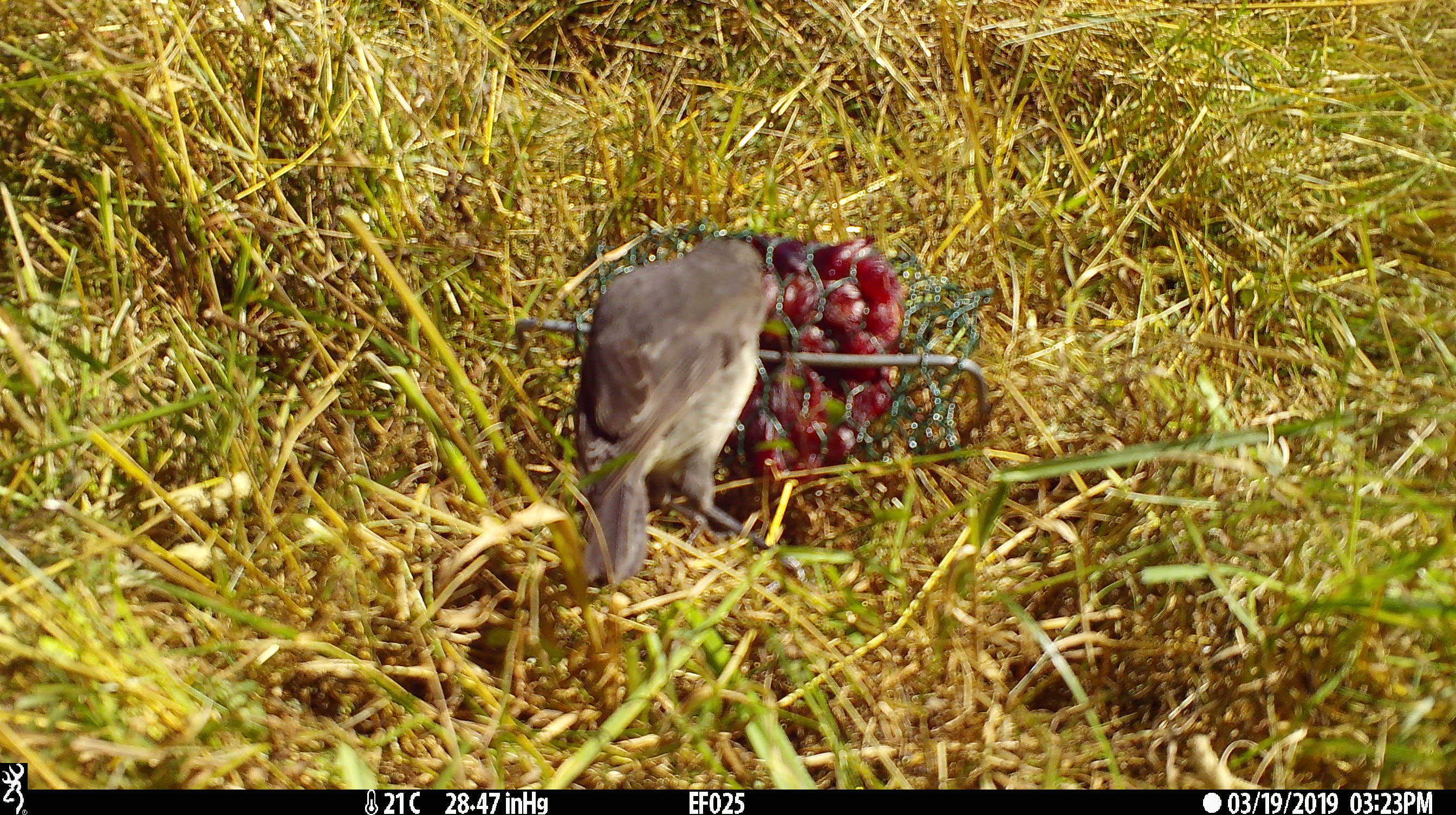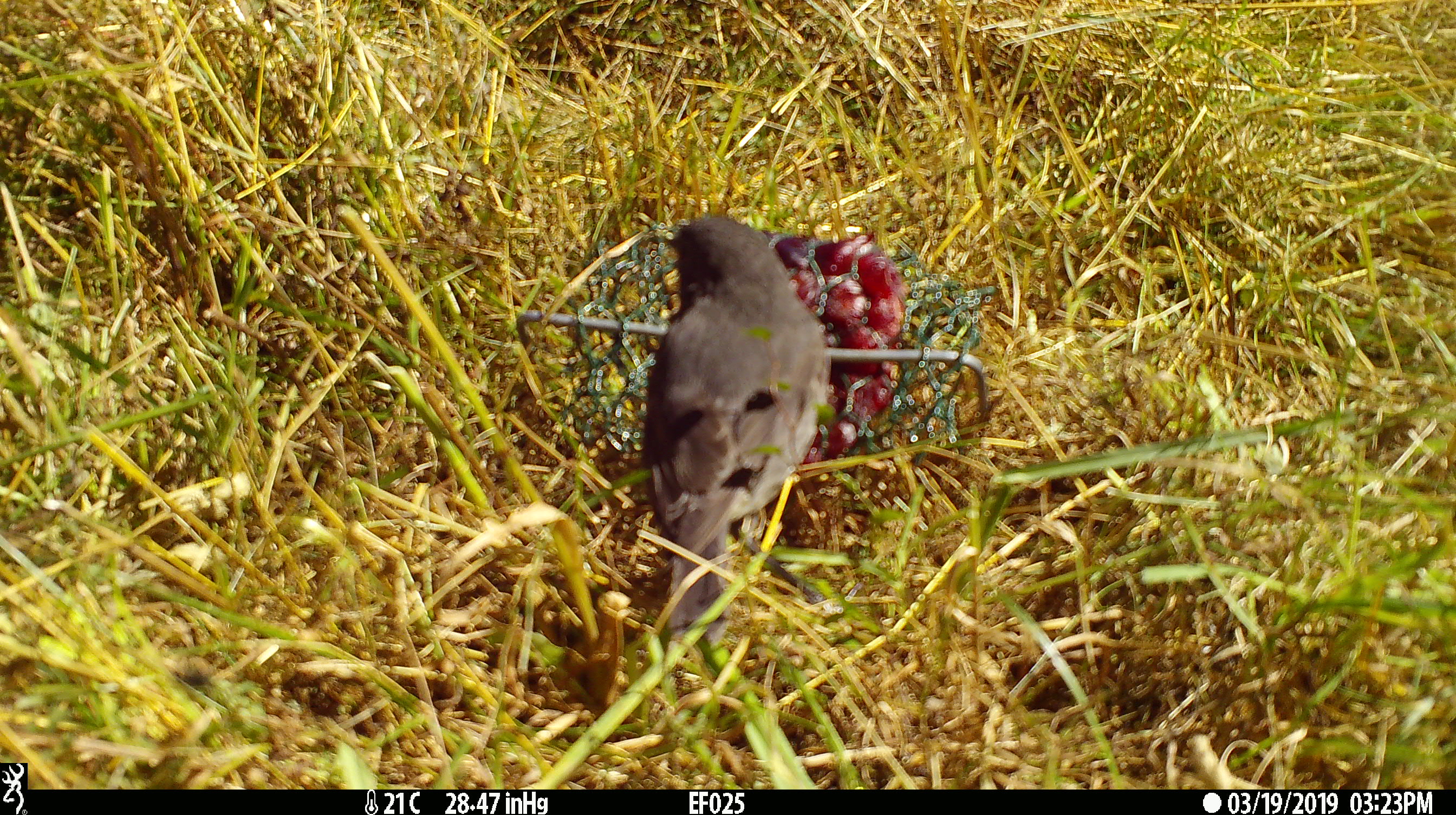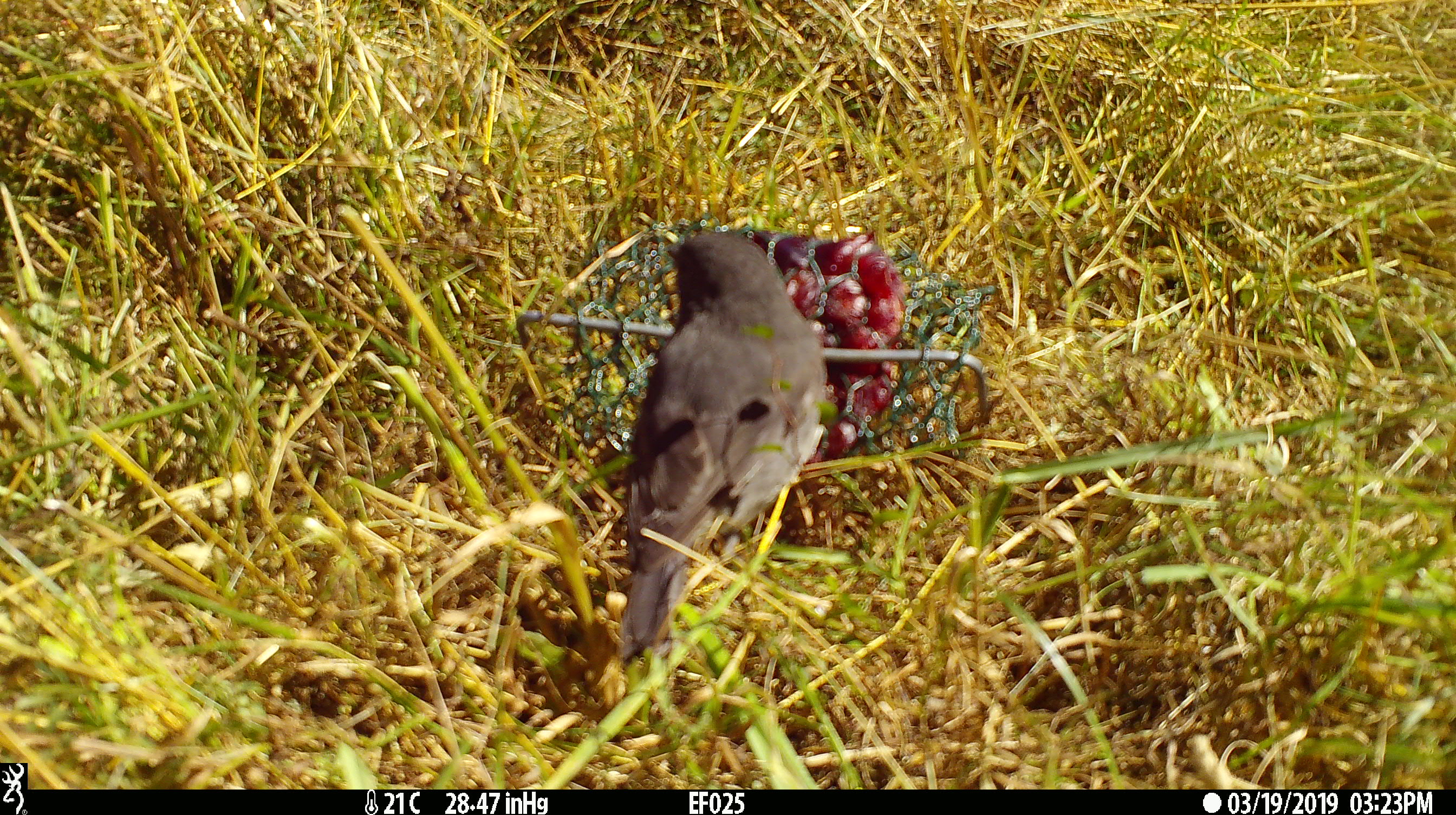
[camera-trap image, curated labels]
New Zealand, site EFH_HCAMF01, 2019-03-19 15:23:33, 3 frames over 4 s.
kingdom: Animalia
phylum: Chordata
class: Aves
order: Passeriformes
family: Petroicidae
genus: Petroica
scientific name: Petroica australis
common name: new zealand robin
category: robin